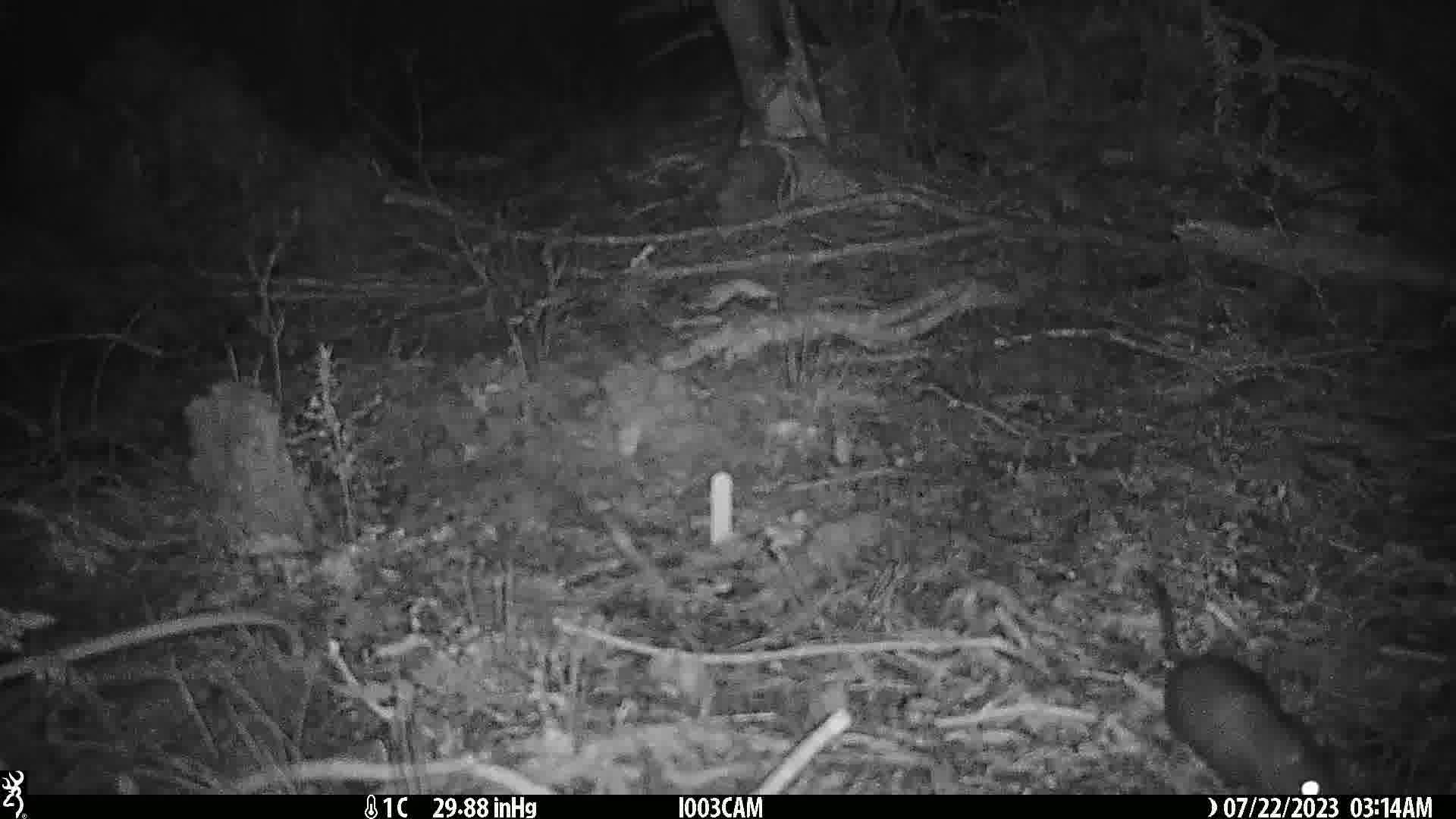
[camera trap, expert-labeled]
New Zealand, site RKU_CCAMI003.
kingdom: Animalia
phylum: Chordata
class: Mammalia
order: Rodentia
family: Muridae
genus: Rattus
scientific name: Rattus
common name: rat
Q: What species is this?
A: Rat (Rattus).